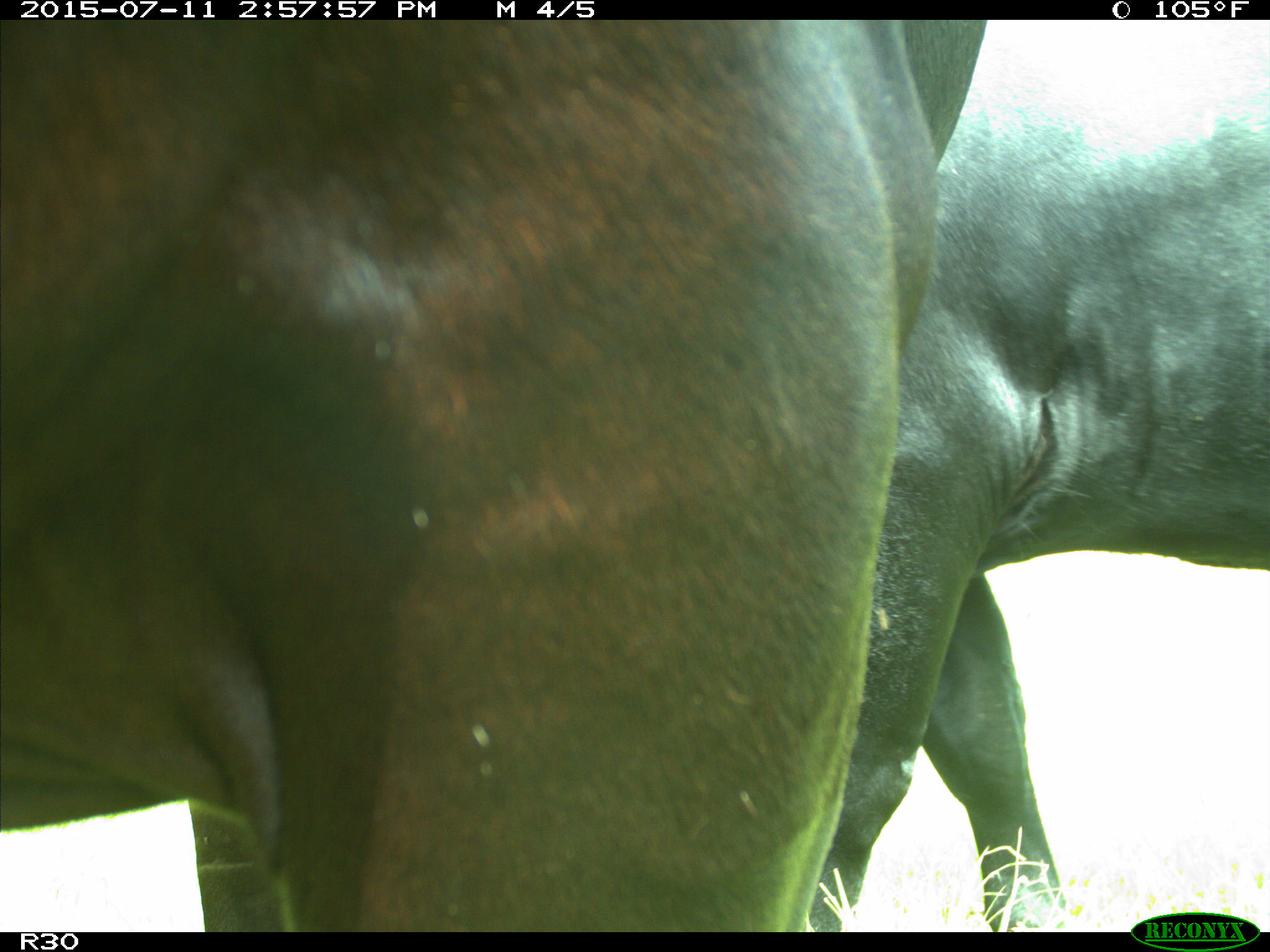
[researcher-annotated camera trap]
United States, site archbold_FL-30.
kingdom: Animalia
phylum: Chordata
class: Mammalia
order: Artiodactyla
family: Bovidae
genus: Bos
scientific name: Bos taurus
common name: domestic cow